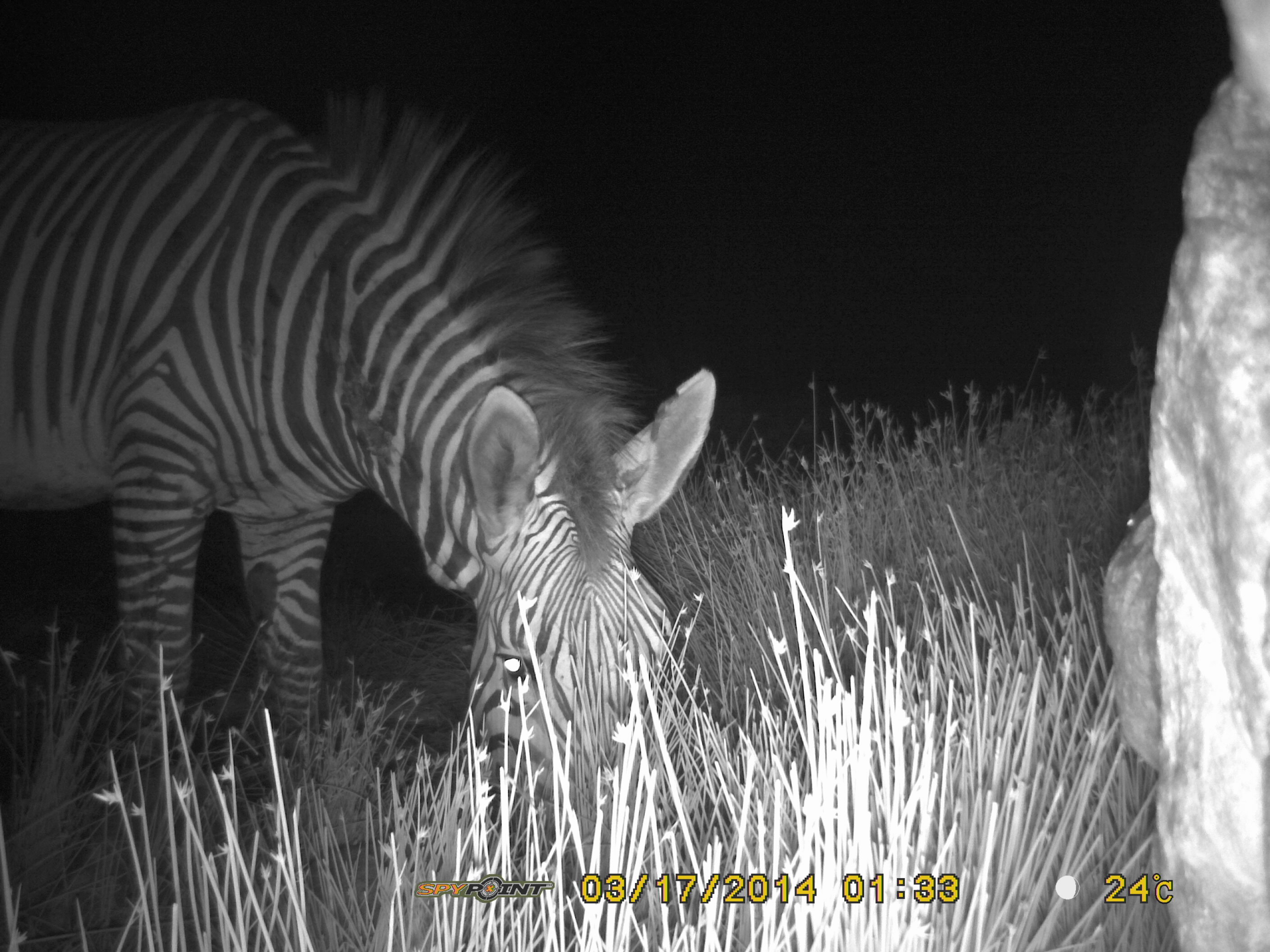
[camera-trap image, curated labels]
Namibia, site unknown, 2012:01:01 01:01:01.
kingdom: Animalia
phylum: Chordata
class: Mammalia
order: Perissodactyla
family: Equidae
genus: Equus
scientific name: Equus zebra hartmannae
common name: hartmann's mountain zebra